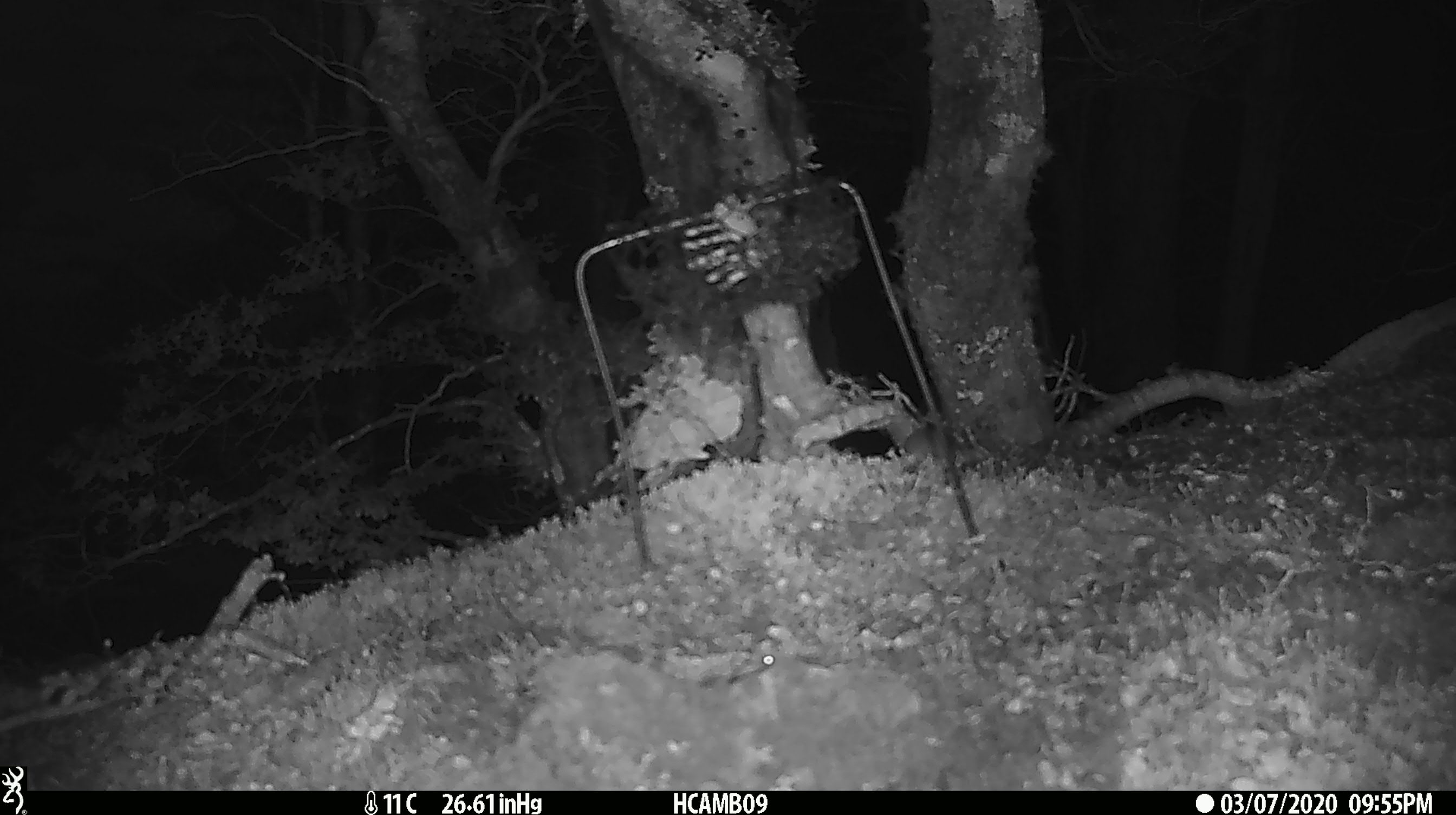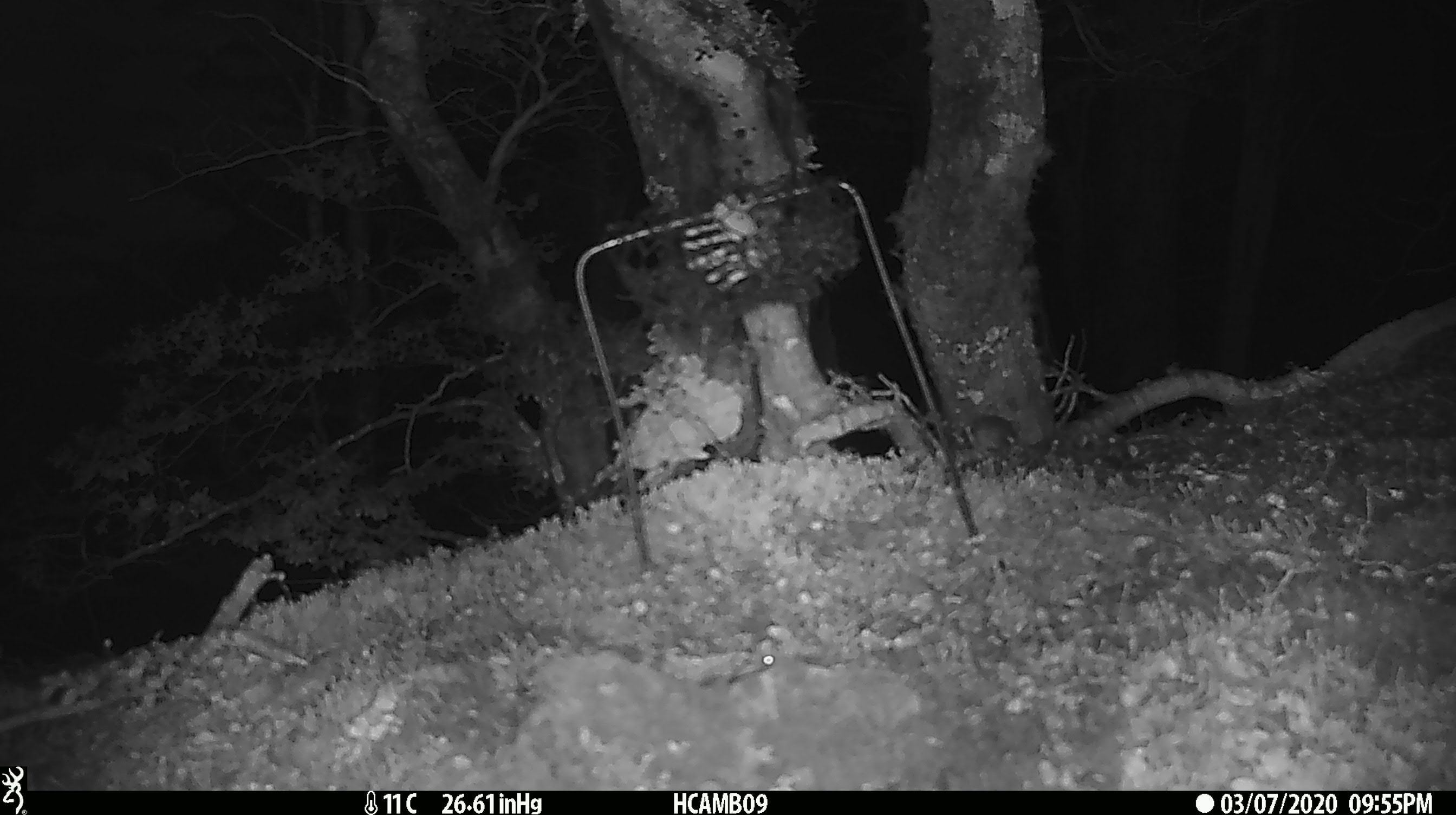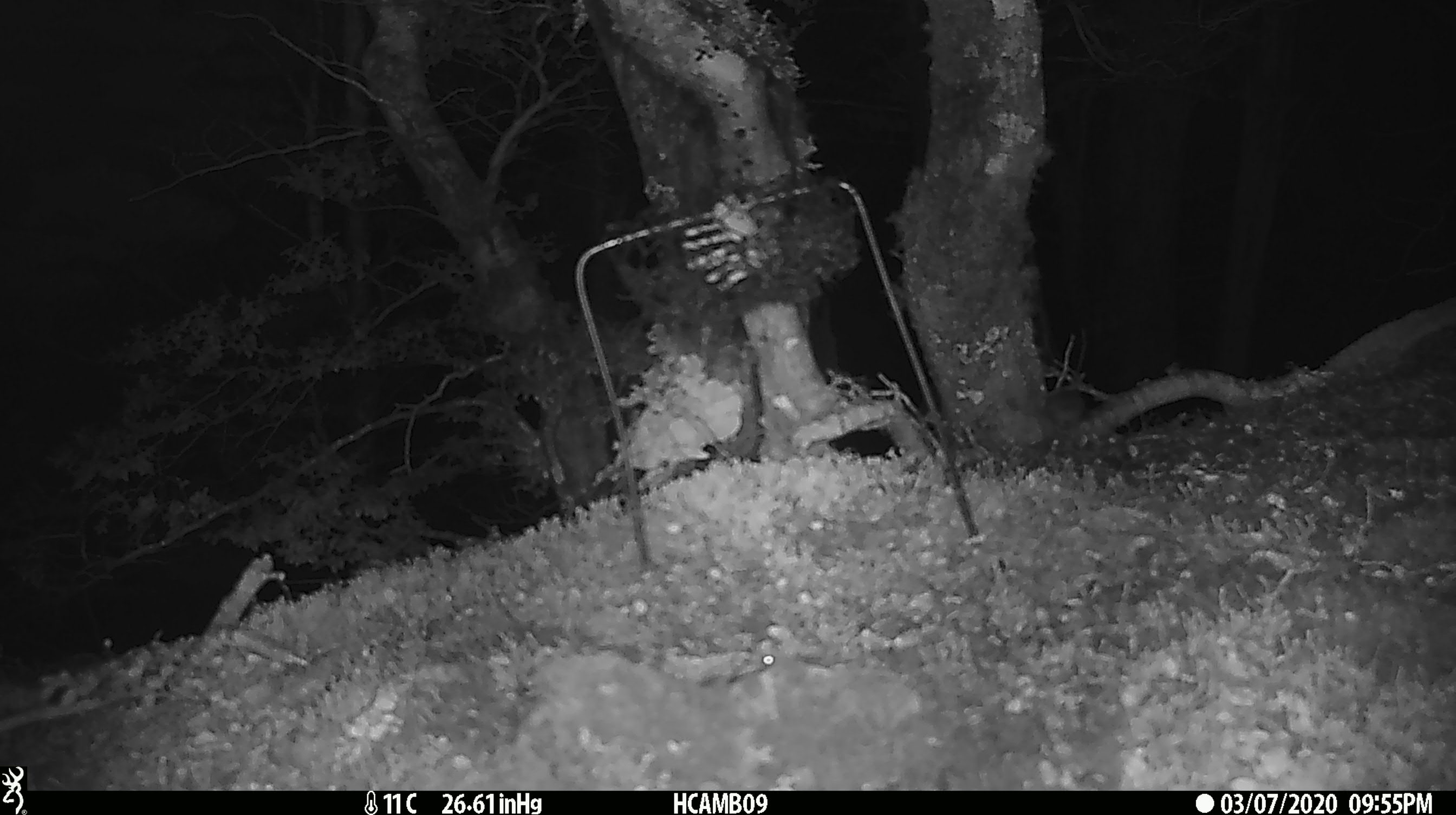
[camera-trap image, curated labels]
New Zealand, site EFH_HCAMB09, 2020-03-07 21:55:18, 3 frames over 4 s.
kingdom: Animalia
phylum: Chordata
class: Mammalia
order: Rodentia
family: Muridae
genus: Mus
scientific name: Mus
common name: mouse